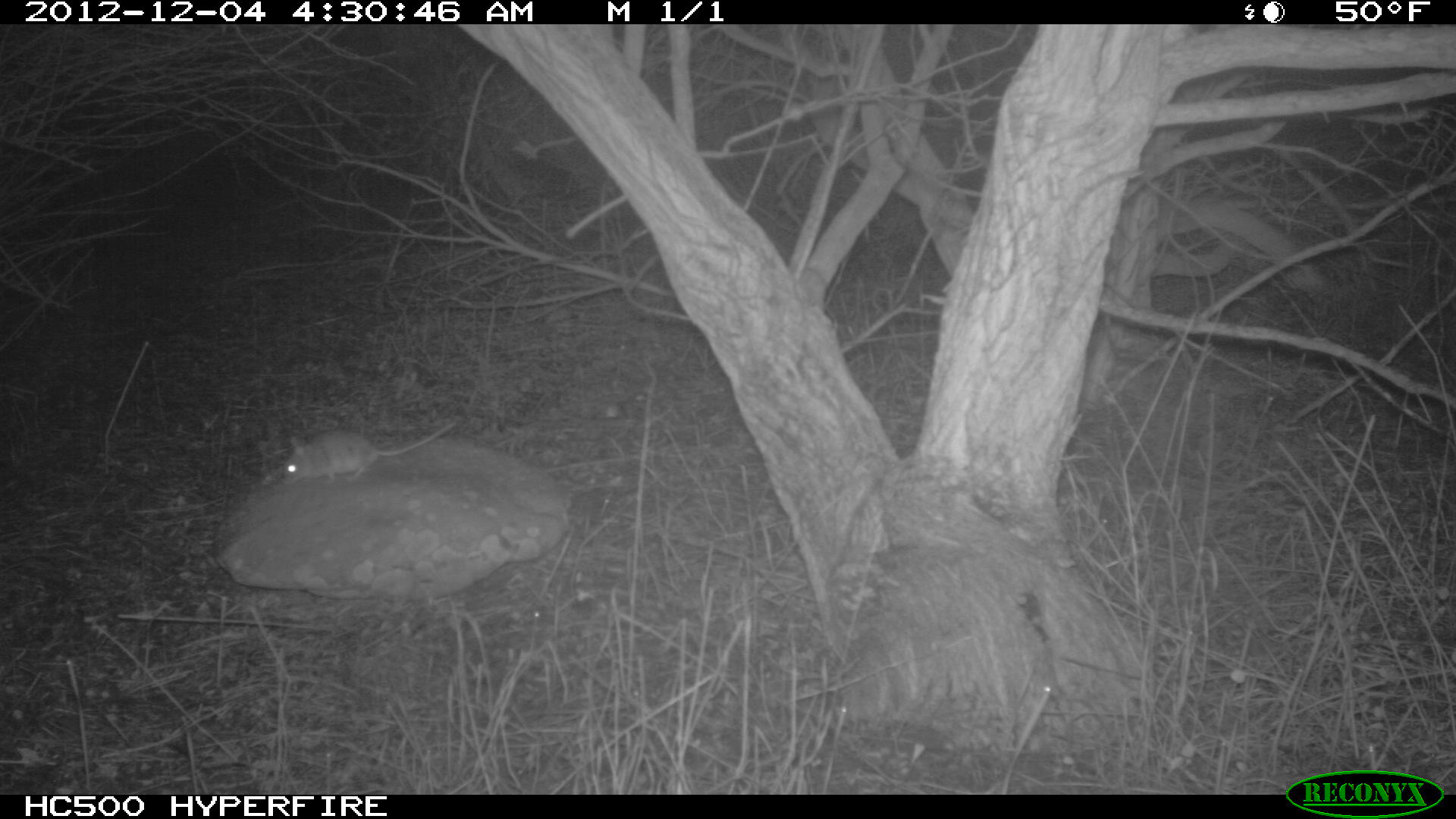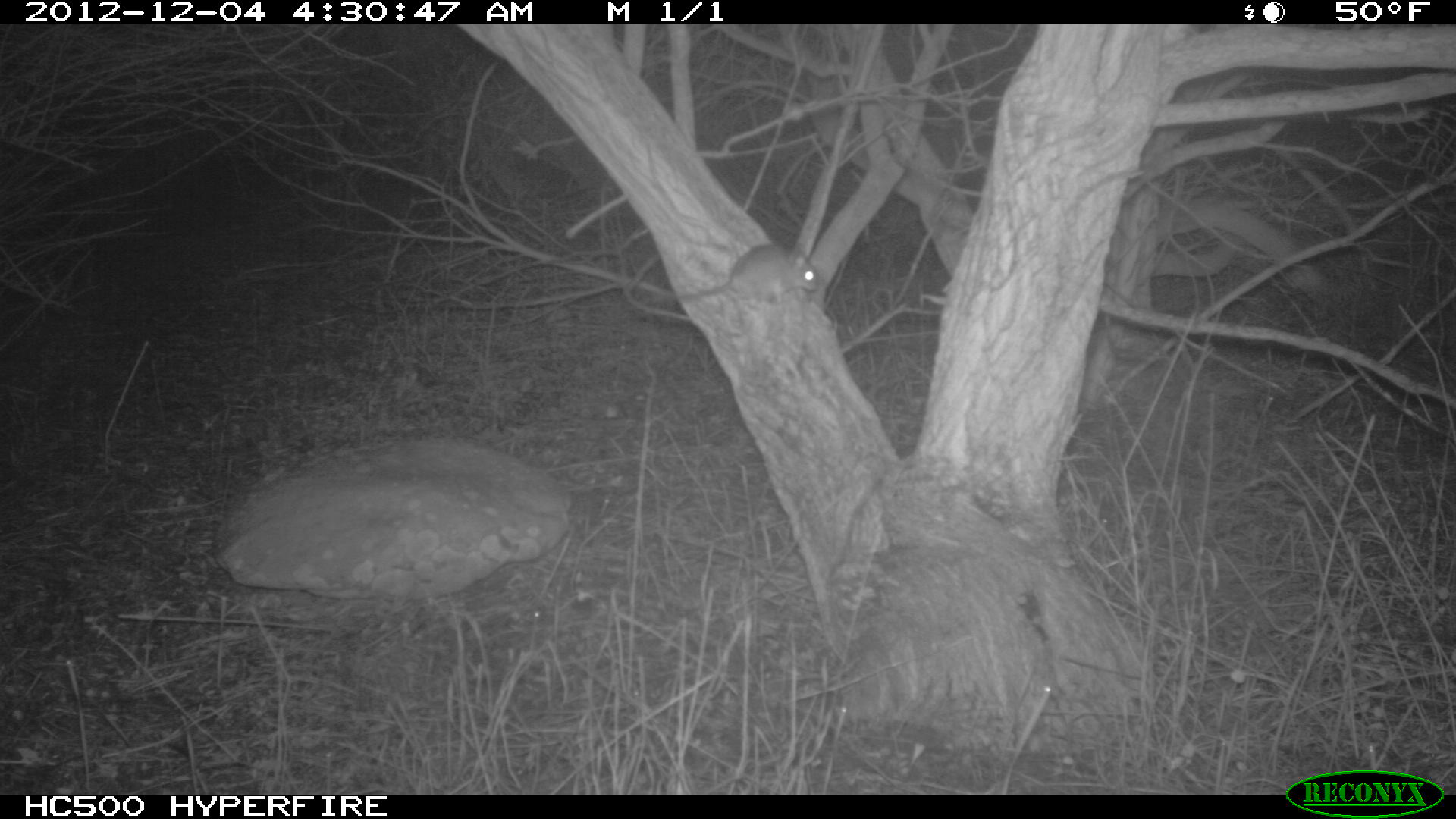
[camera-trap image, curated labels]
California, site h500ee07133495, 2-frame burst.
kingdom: Animalia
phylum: Chordata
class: Mammalia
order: Rodentia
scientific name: Rodentia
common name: rodent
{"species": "rodent (Rodentia)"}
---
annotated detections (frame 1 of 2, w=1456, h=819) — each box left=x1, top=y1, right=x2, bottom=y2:
rodent: left=283, top=421, right=456, bottom=484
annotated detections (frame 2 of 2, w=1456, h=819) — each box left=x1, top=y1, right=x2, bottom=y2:
rodent: left=645, top=242, right=821, bottom=305